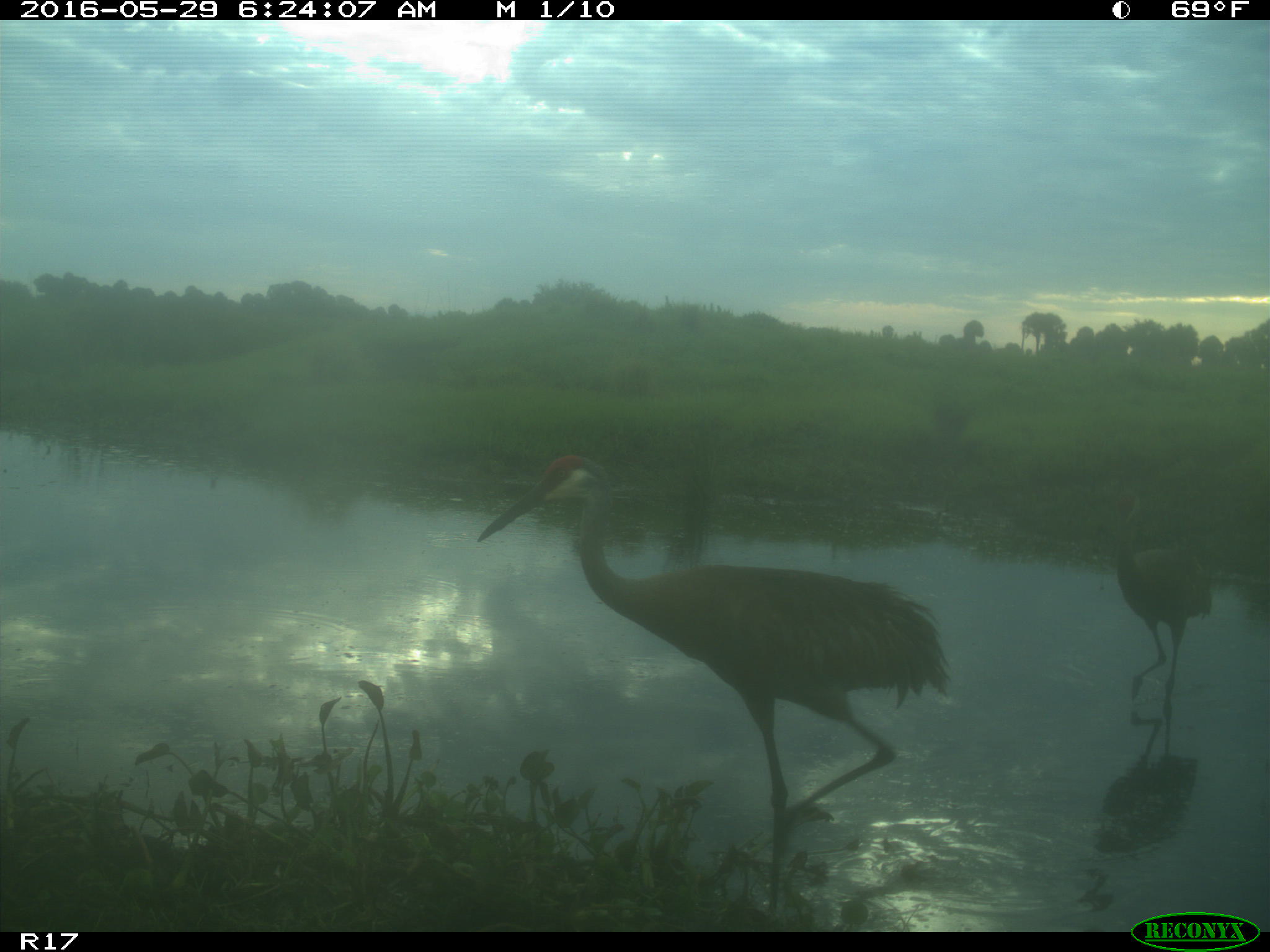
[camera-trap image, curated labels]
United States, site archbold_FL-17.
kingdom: Animalia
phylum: Chordata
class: Mammalia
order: Artiodactyla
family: Bovidae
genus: Bos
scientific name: Bos taurus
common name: domestic cow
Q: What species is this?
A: Bos taurus (domestic cow).